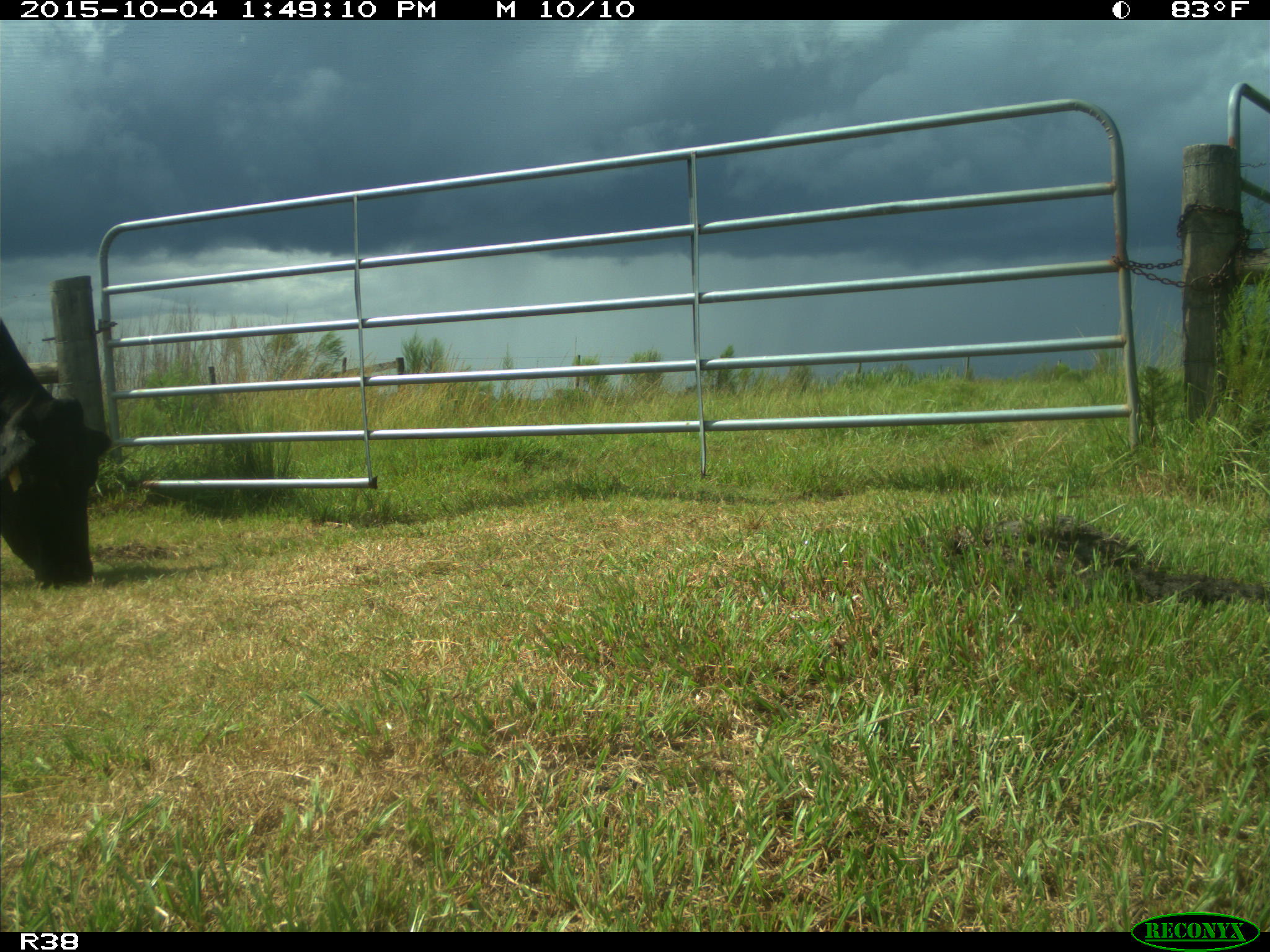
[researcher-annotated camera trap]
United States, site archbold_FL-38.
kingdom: Animalia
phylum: Chordata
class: Mammalia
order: Artiodactyla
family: Bovidae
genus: Bos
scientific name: Bos taurus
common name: domestic cow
Bos taurus (domestic cow).